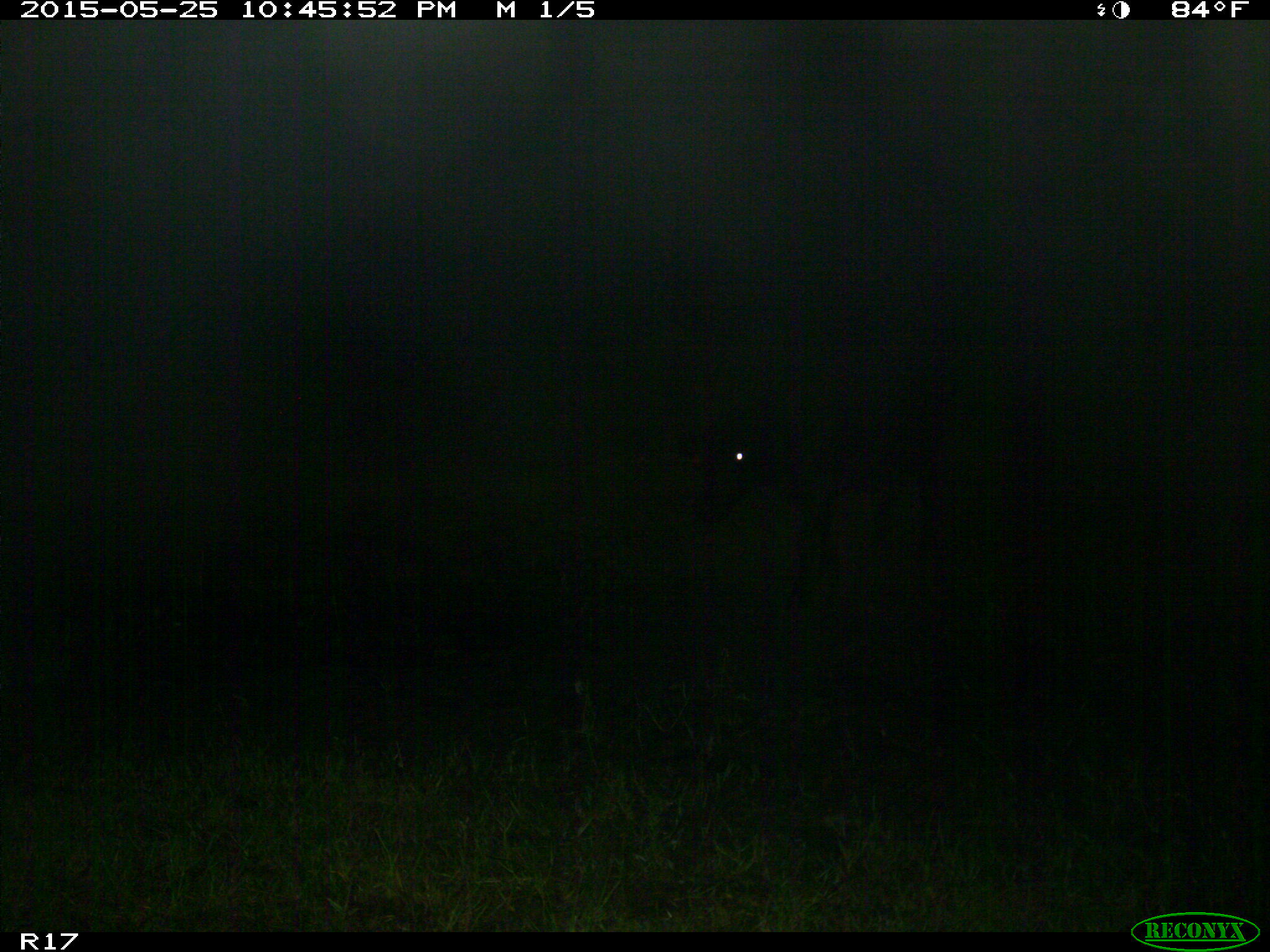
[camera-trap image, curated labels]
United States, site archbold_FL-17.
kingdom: Animalia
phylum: Chordata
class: Mammalia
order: Artiodactyla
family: Bovidae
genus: Bos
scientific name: Bos taurus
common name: domestic cow